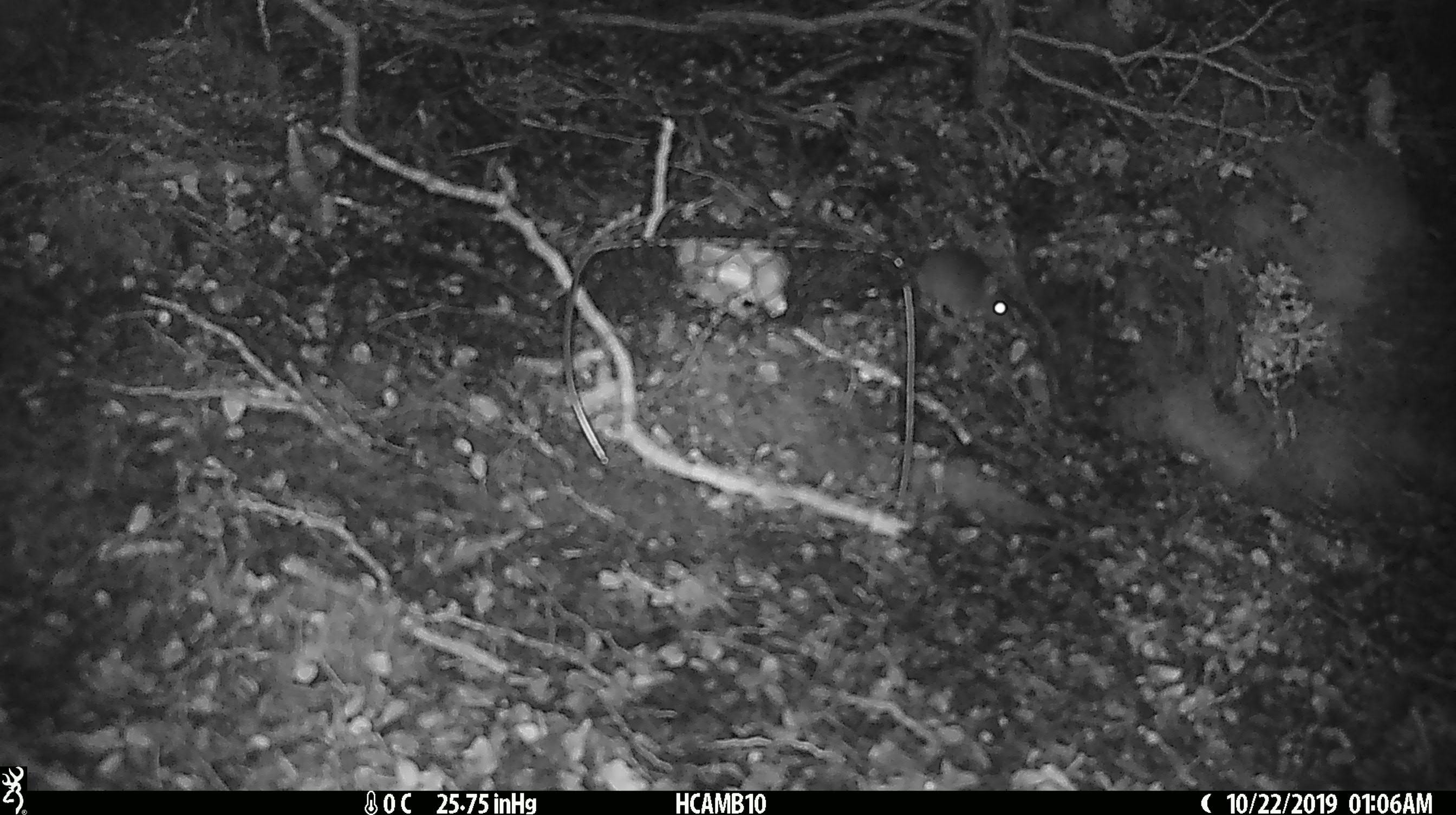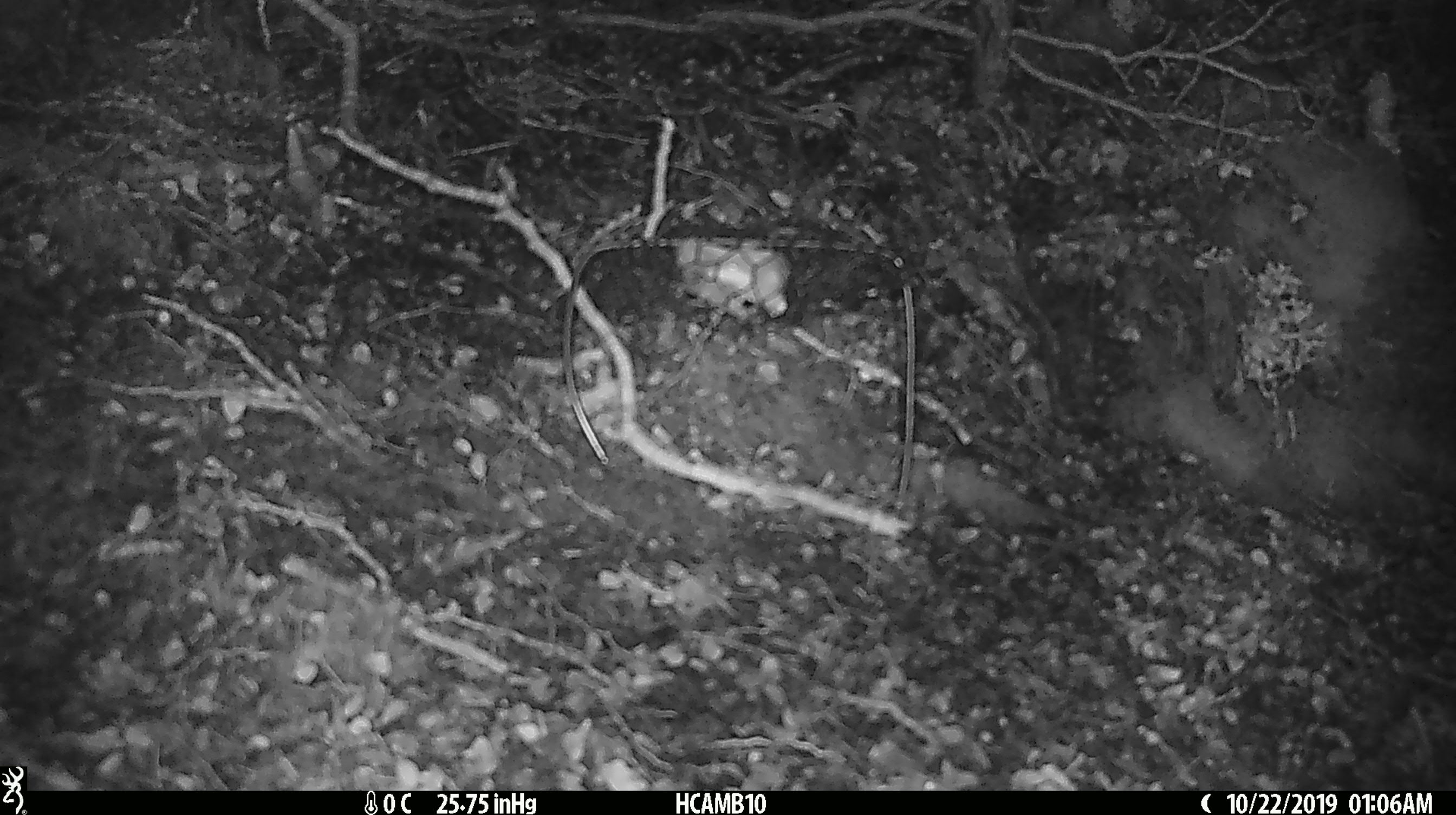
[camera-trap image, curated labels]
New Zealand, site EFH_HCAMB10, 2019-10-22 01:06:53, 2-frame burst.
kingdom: Animalia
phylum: Chordata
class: Mammalia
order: Rodentia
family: Muridae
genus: Mus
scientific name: Mus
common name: mouse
Mouse (Mus).